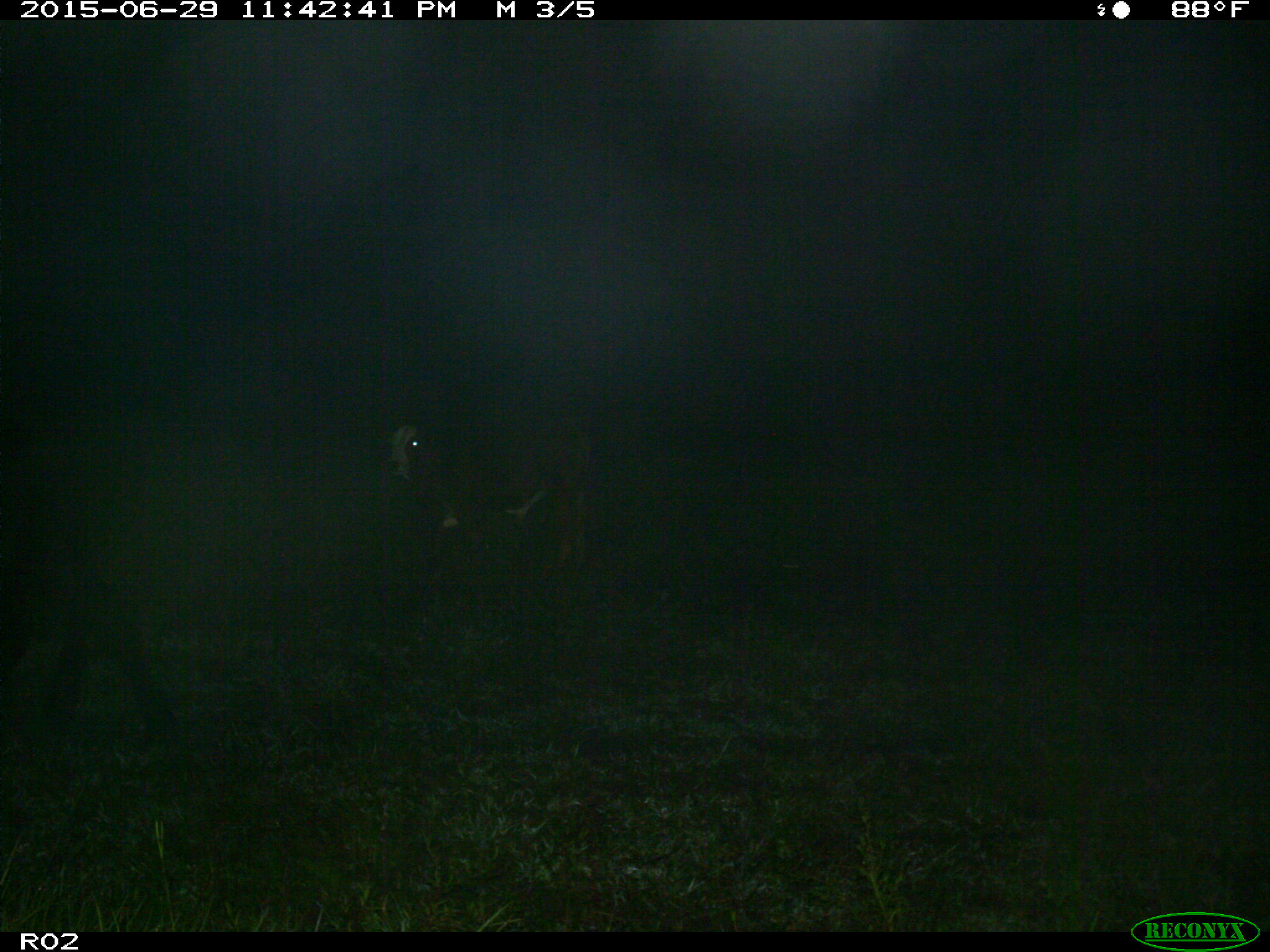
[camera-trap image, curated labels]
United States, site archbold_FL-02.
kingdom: Animalia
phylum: Chordata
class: Mammalia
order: Artiodactyla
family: Bovidae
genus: Bos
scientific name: Bos taurus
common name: domestic cow